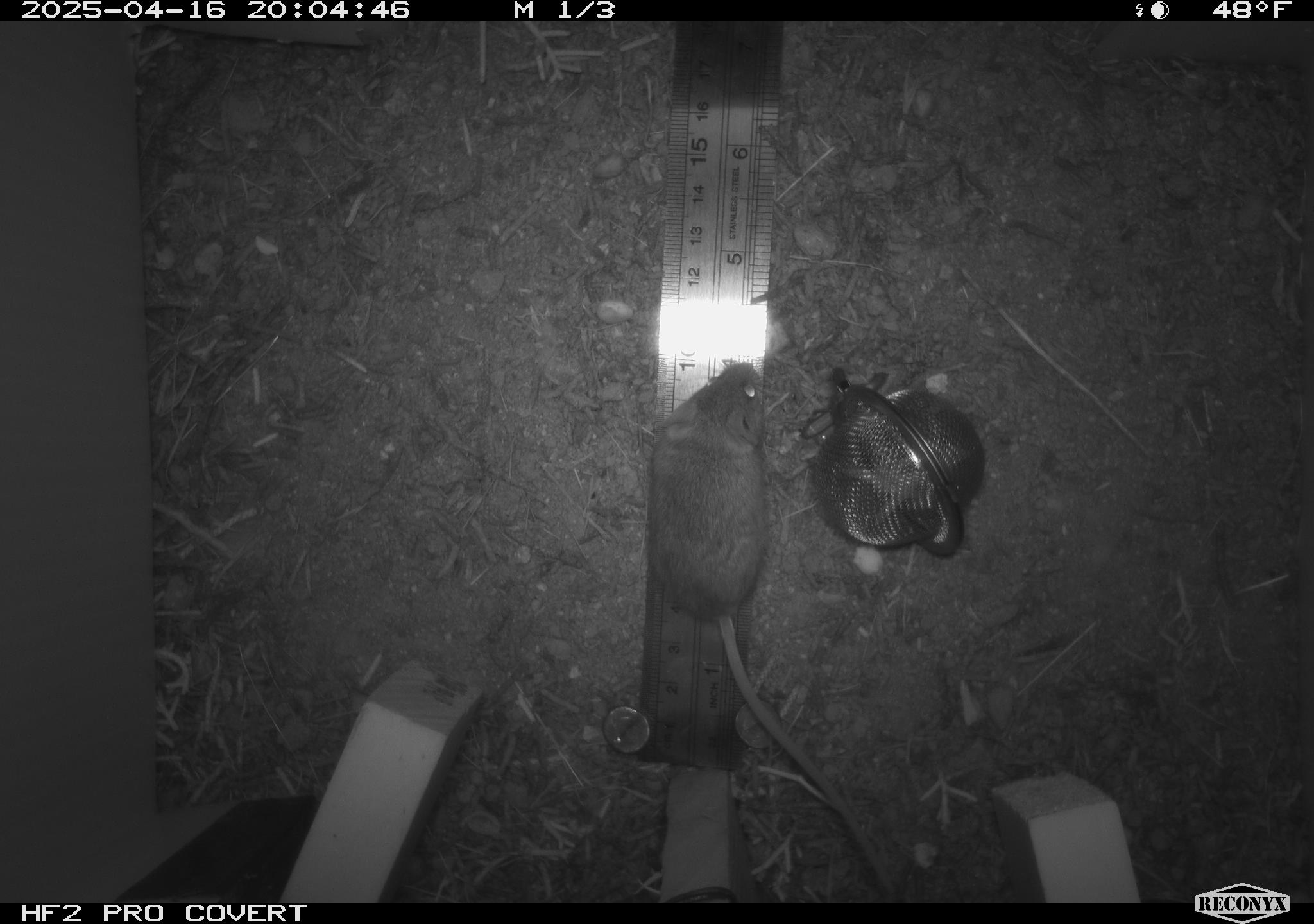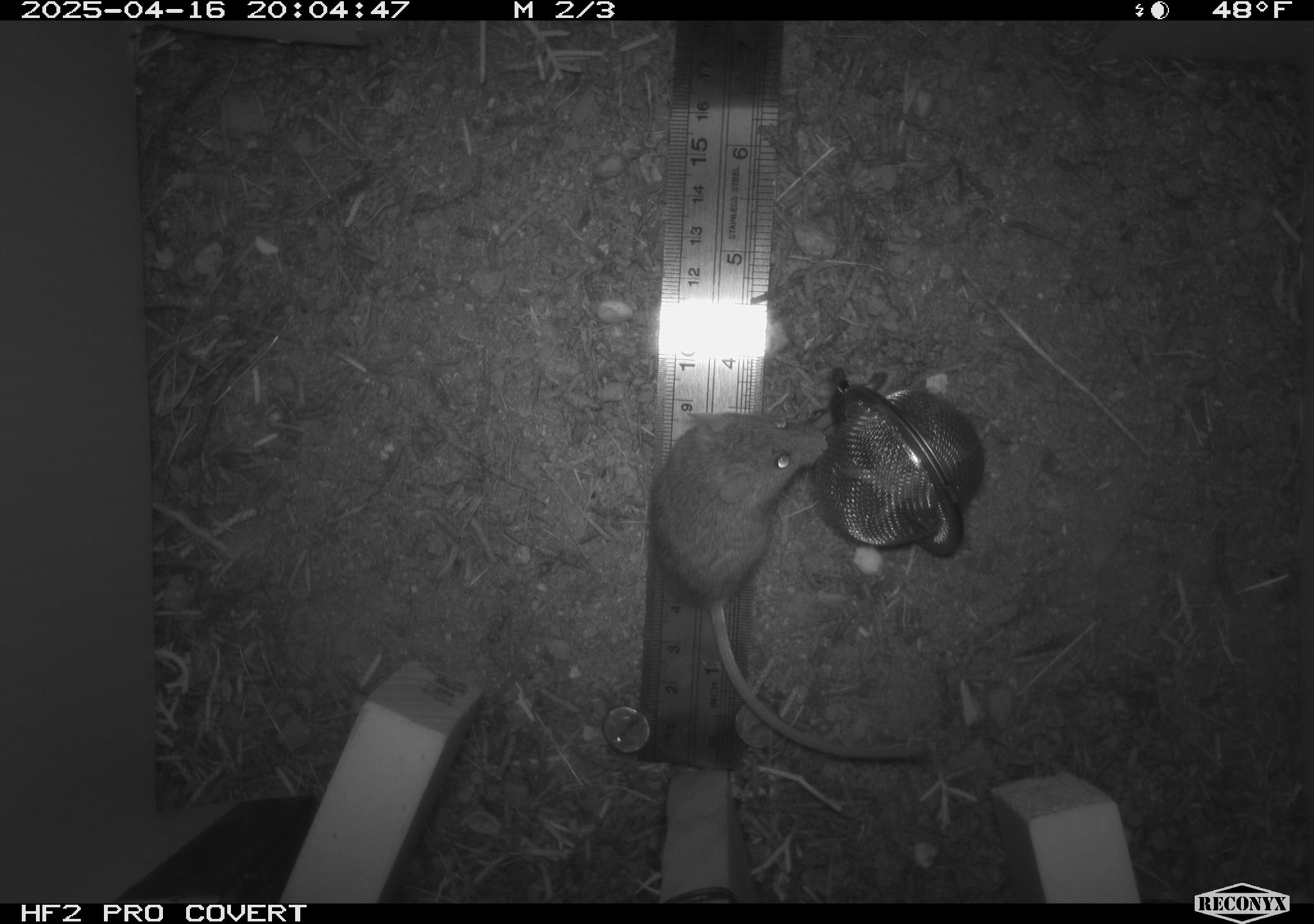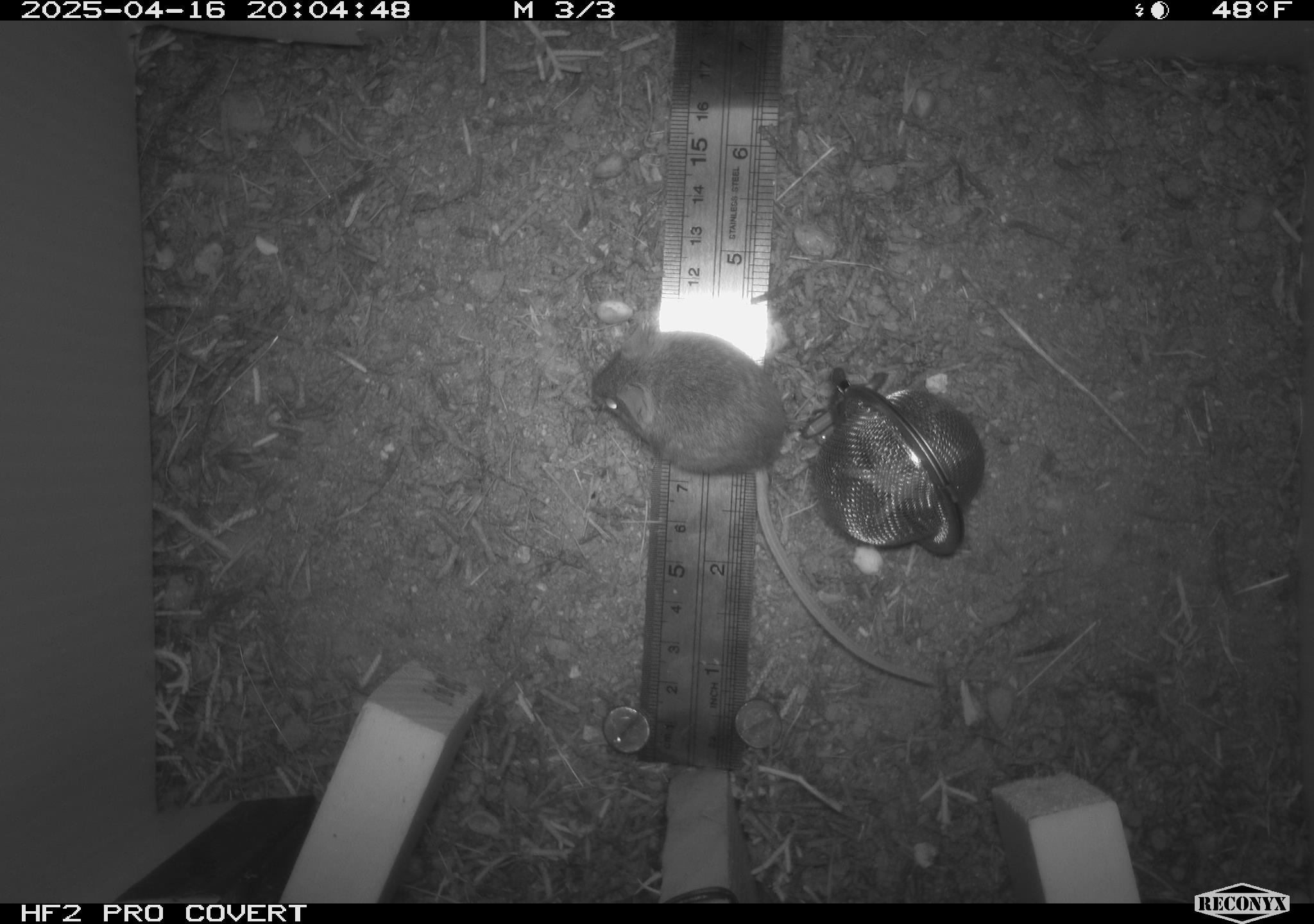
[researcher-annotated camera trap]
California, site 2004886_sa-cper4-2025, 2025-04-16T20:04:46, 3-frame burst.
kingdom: Animalia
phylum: Chordata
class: Mammalia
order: Rodentia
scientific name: Rodentia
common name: rodent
Rodent (Rodentia).